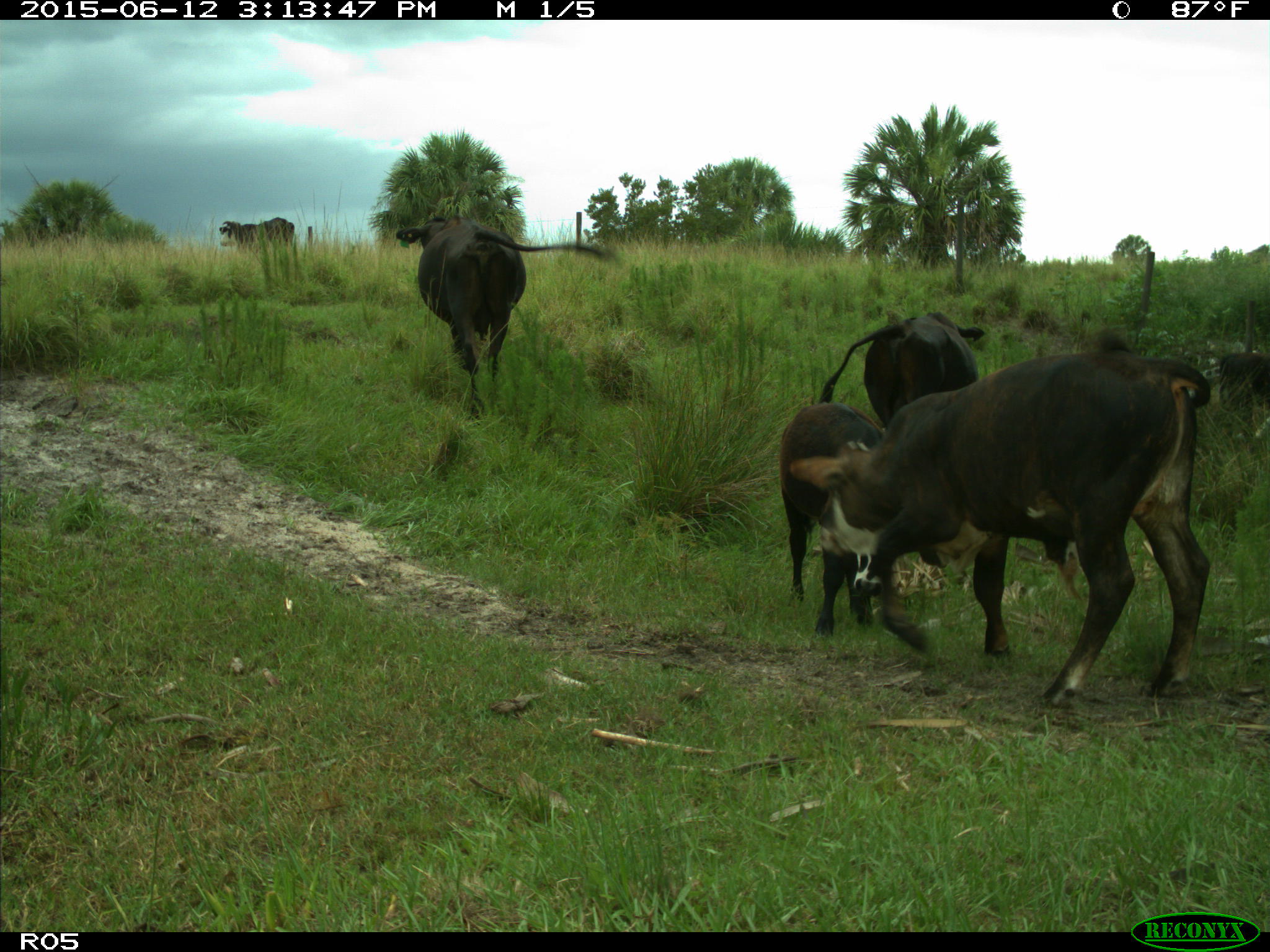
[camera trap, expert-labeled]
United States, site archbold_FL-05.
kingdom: Animalia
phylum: Chordata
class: Mammalia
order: Artiodactyla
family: Bovidae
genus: Bos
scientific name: Bos taurus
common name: domestic cow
Bos taurus (domestic cow).